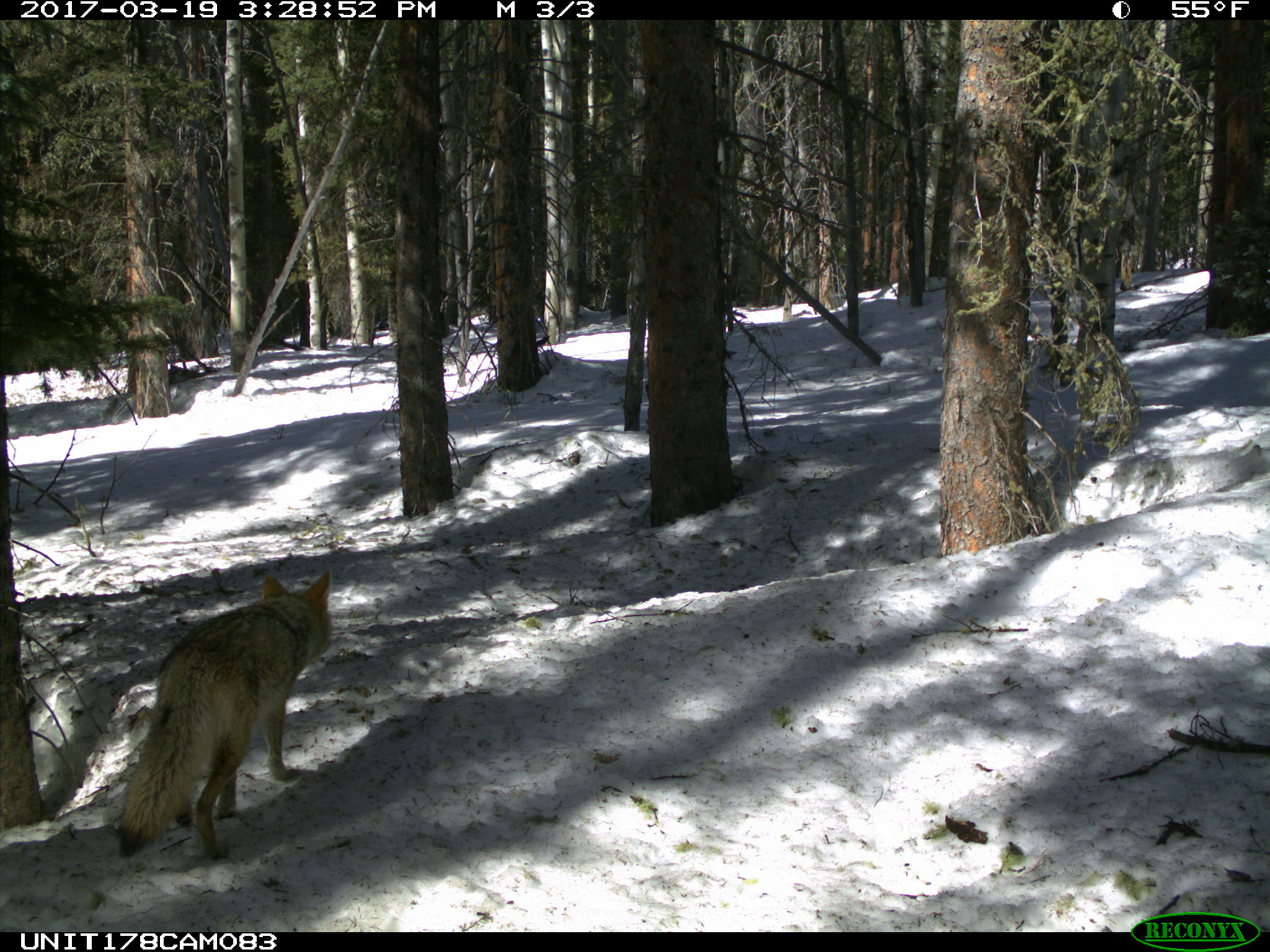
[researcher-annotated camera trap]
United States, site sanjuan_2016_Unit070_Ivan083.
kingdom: Animalia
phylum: Chordata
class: Mammalia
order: Carnivora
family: Canidae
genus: Canis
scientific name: Canis latrans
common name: coyote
Canis latrans (coyote).